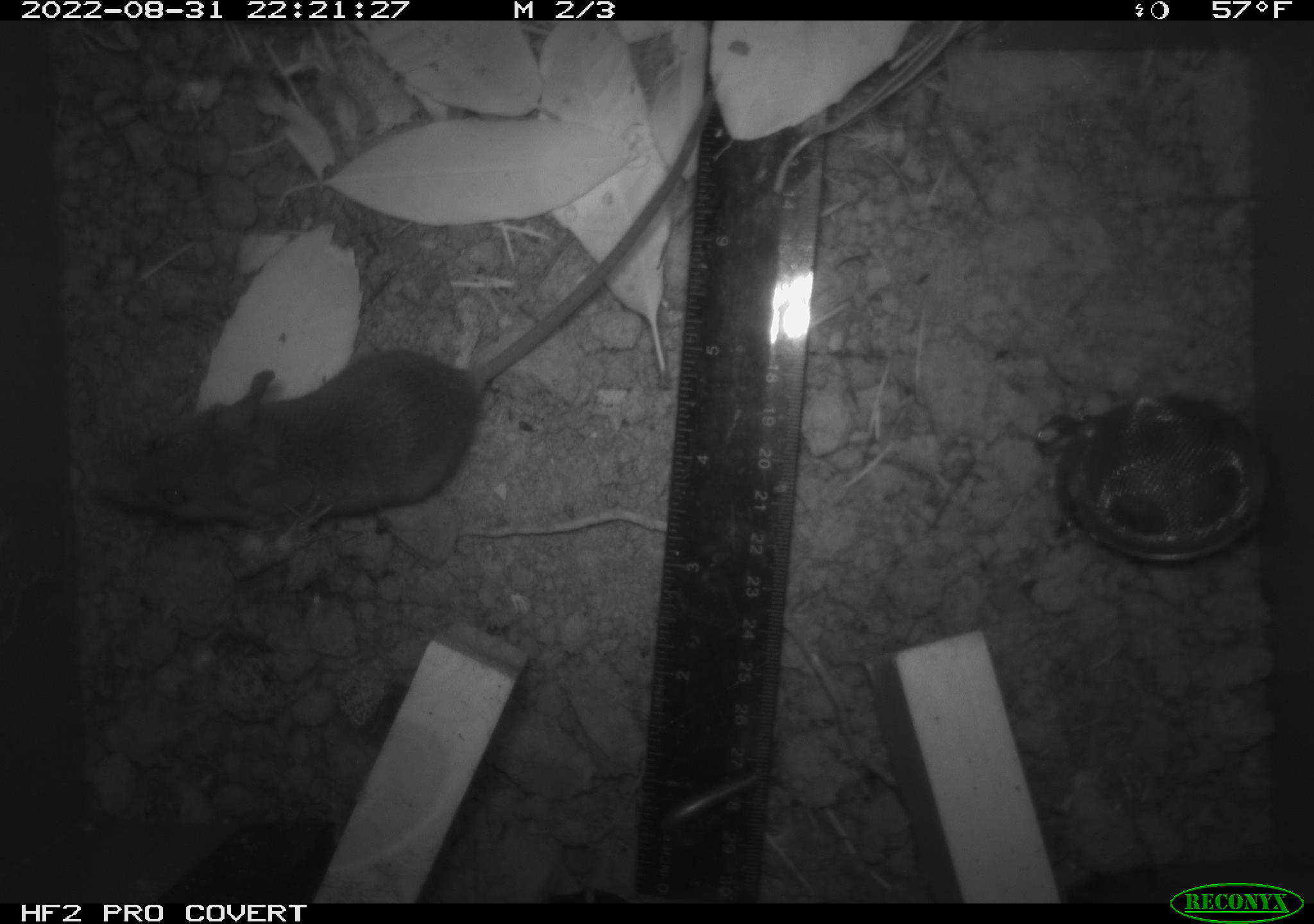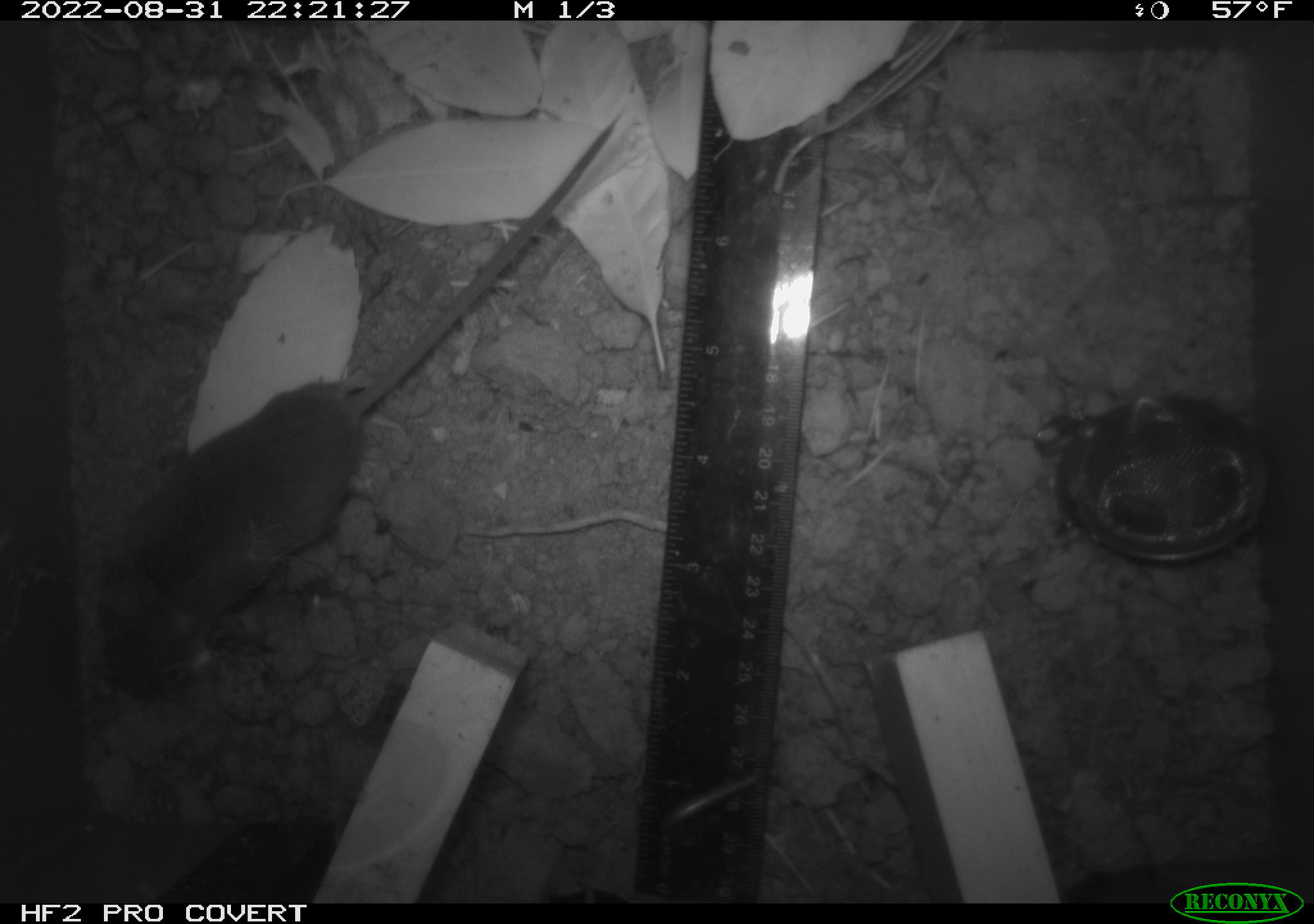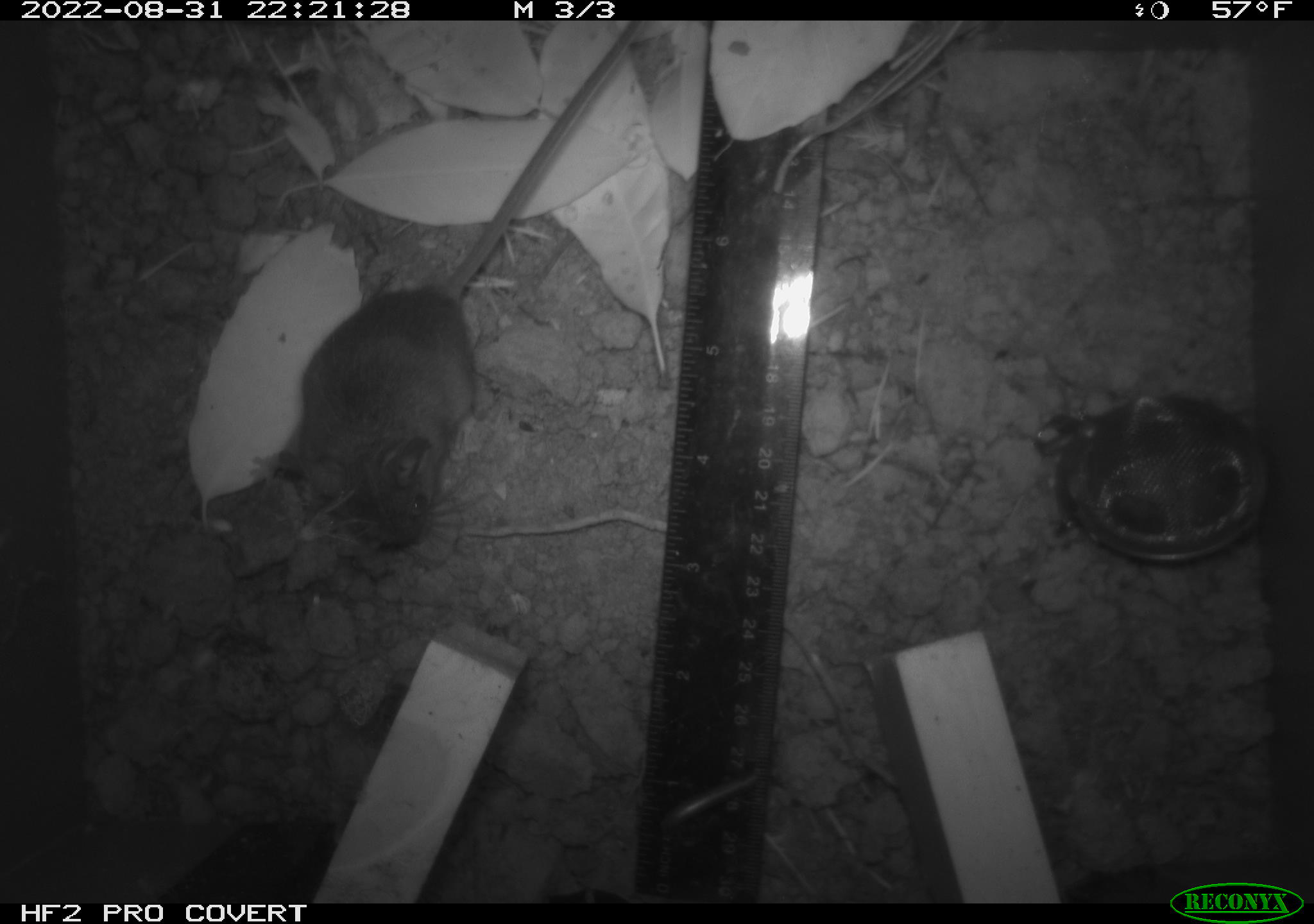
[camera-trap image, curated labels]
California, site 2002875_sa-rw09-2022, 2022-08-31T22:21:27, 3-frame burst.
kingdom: Animalia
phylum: Chordata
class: Mammalia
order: Rodentia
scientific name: Rodentia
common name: rodent